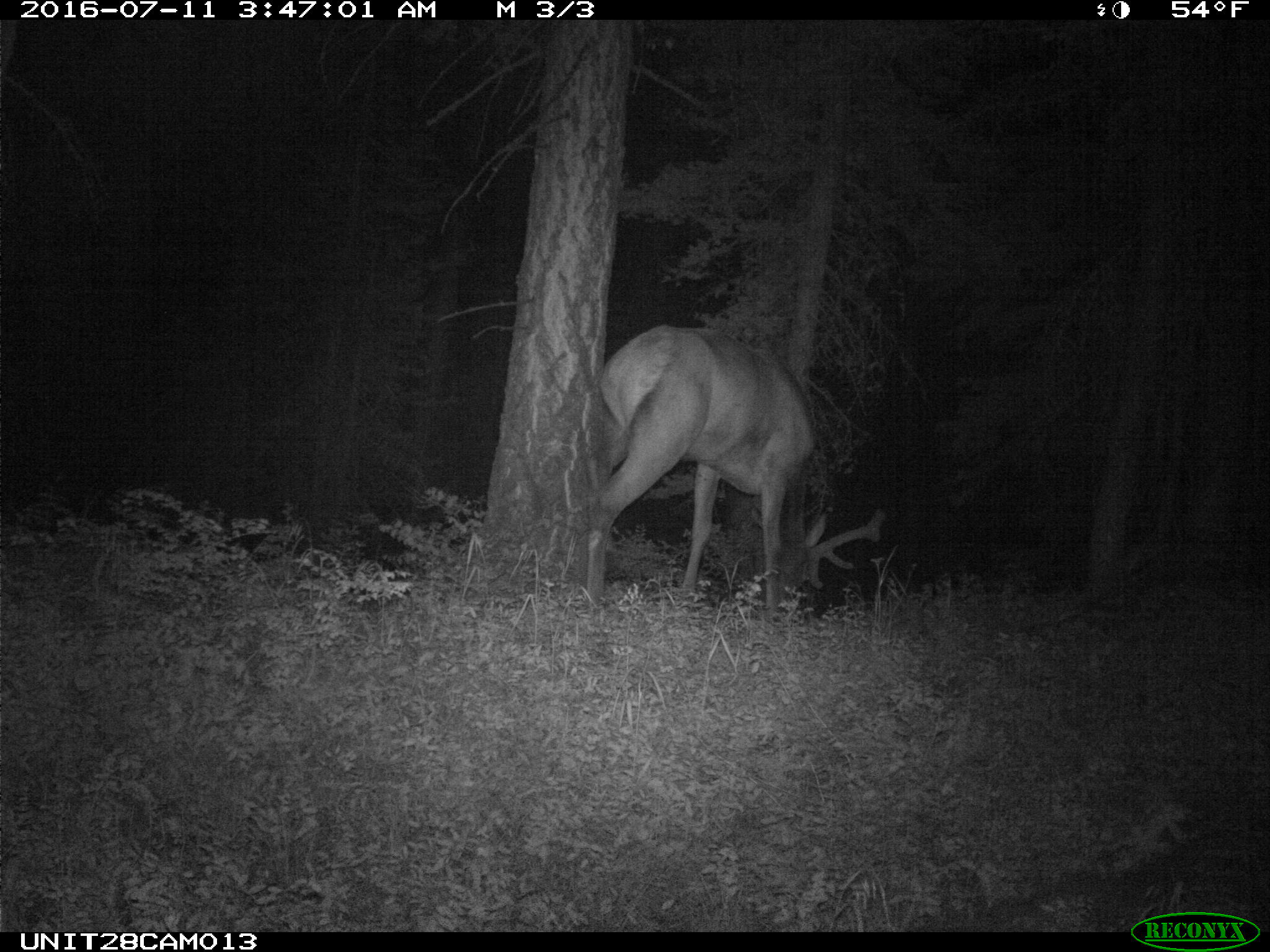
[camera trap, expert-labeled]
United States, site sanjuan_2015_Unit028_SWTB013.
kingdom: Animalia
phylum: Chordata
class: Mammalia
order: Artiodactyla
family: Cervidae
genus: Cervus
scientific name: Cervus elaphus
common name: red deer